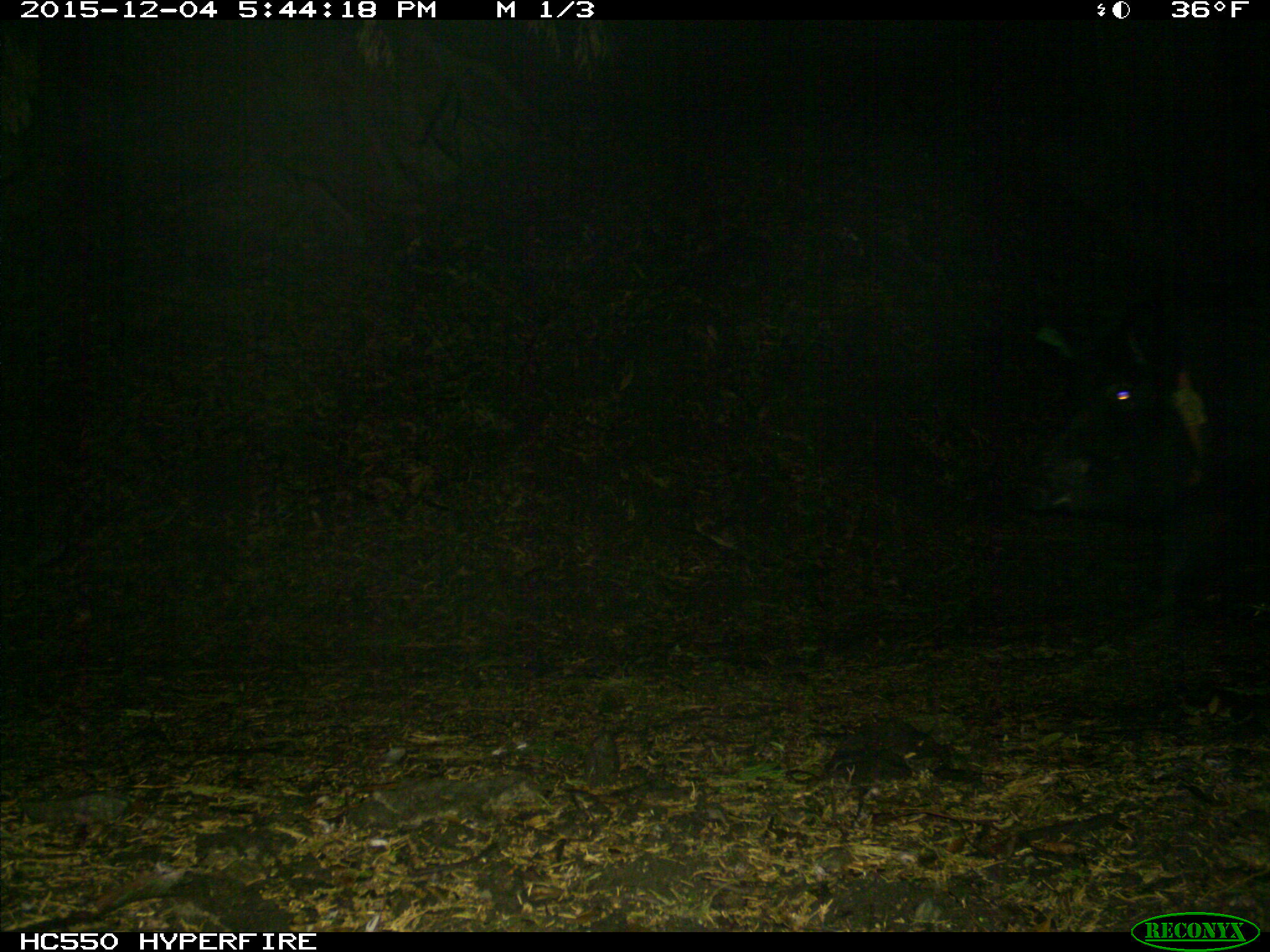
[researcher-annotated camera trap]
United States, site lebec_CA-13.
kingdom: Animalia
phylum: Chordata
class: Mammalia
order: Artiodactyla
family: Suidae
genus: Sus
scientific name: Sus scrofa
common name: wild boar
Sus scrofa (wild boar).